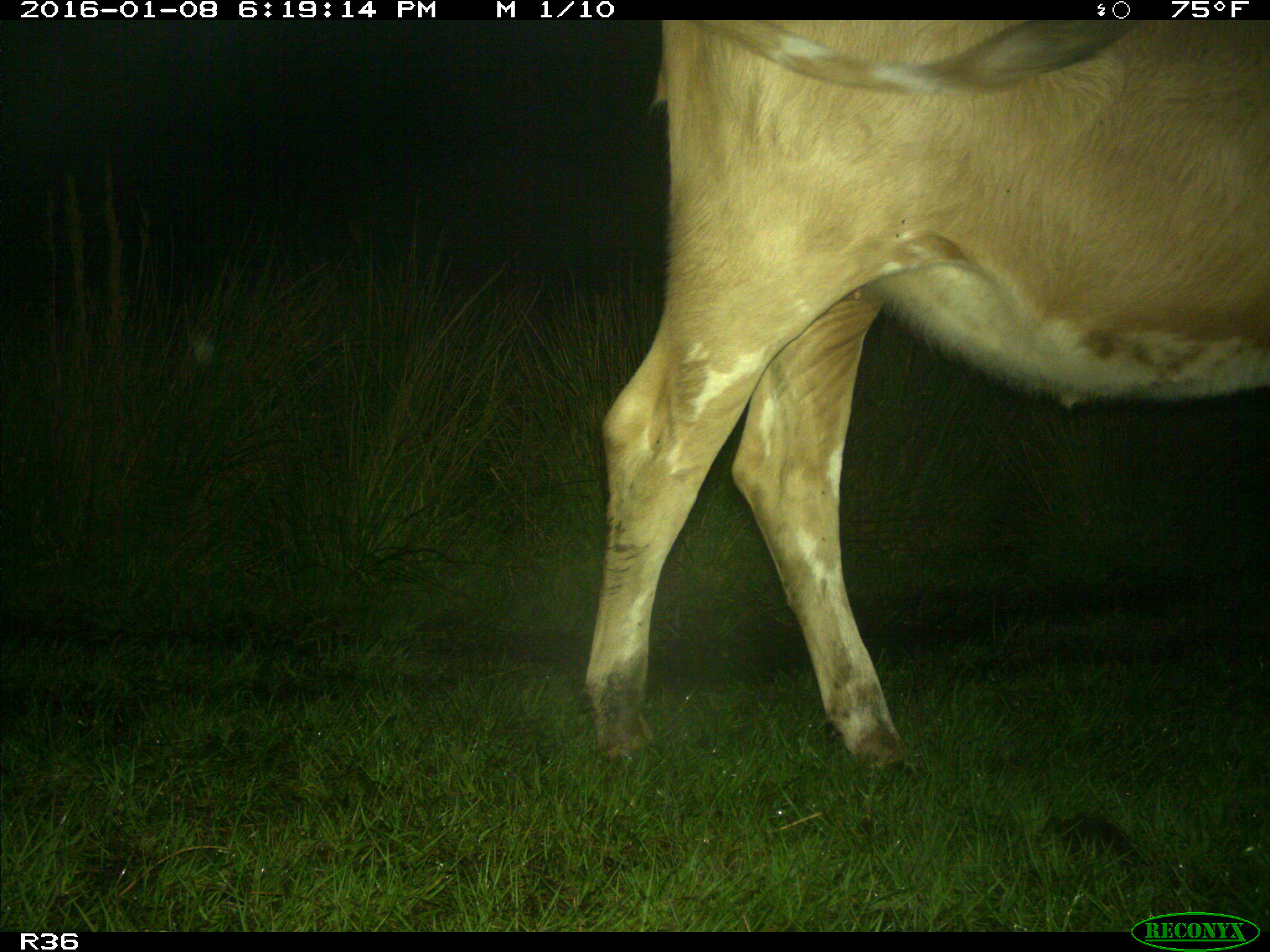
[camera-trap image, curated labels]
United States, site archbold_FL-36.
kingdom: Animalia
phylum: Chordata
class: Mammalia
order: Artiodactyla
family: Bovidae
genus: Bos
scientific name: Bos taurus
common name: domestic cow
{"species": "Bos taurus (domestic cow)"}